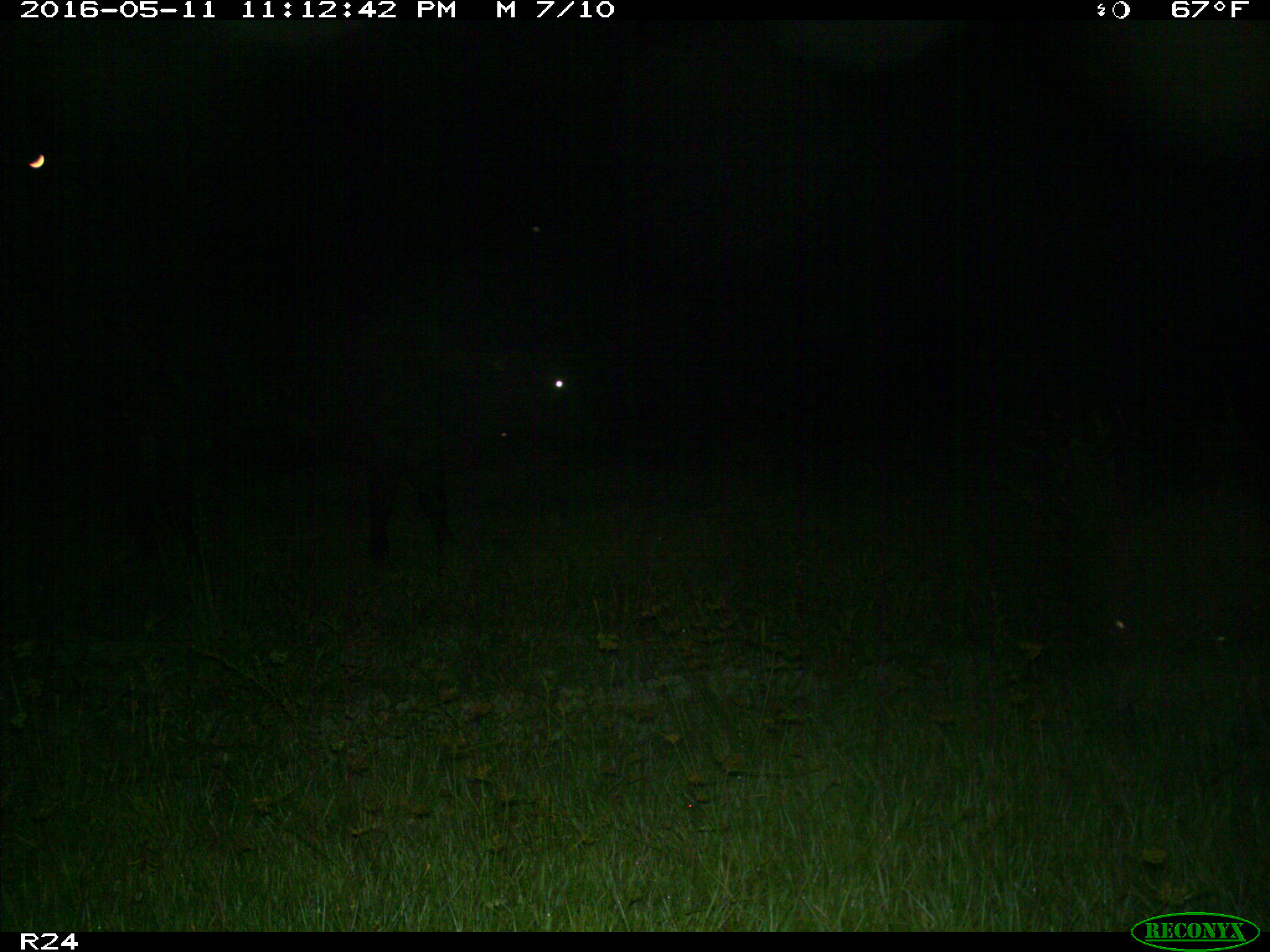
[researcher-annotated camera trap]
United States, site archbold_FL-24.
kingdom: Animalia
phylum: Chordata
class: Mammalia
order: Artiodactyla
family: Bovidae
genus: Bos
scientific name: Bos taurus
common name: domestic cow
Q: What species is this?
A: Bos taurus (domestic cow).